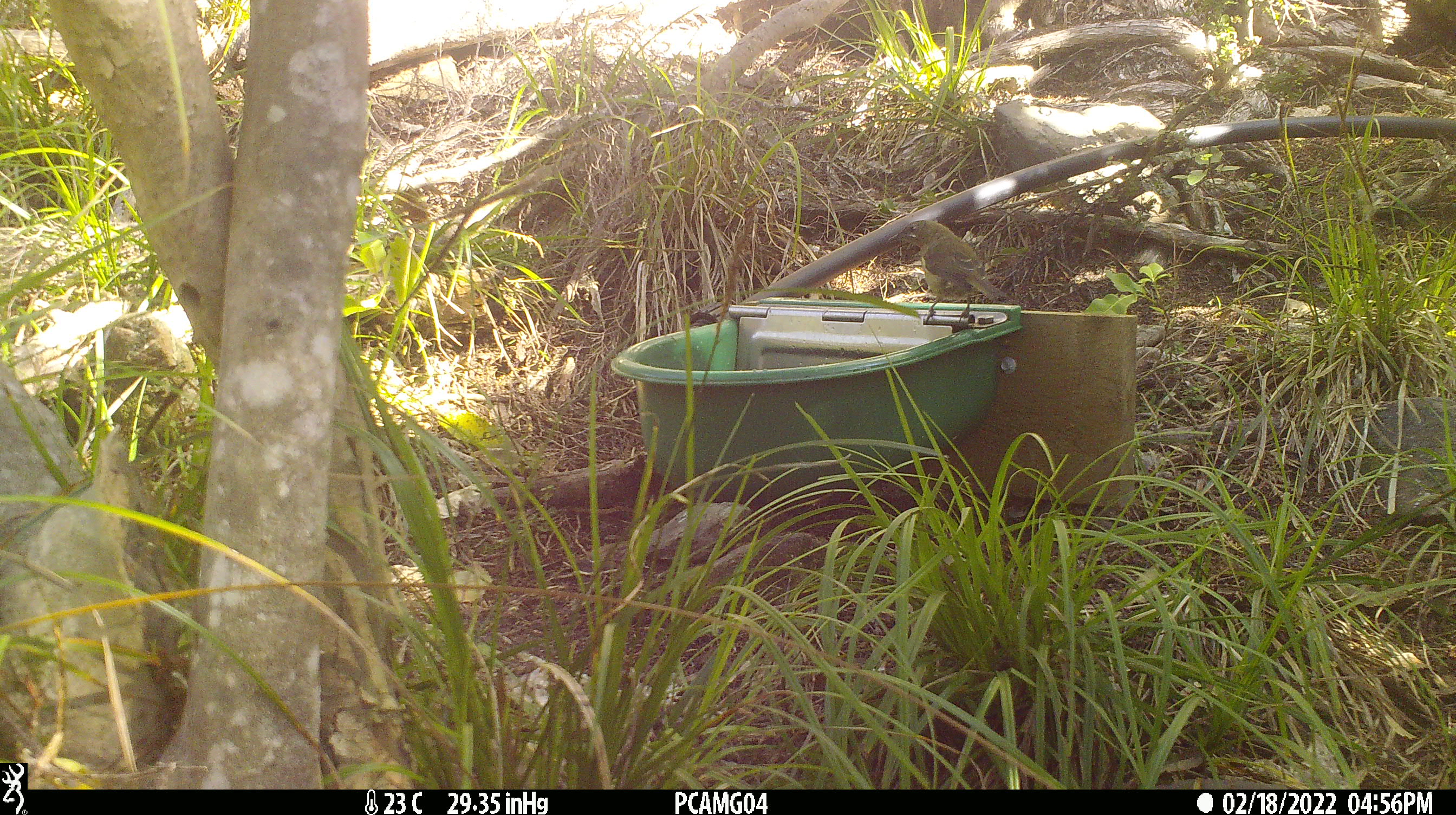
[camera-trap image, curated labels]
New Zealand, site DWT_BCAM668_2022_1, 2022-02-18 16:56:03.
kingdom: Animalia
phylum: Chordata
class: Aves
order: Passeriformes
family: Meliphagidae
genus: Anthornis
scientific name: Anthornis melanura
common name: new zealand bellbird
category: bellbird